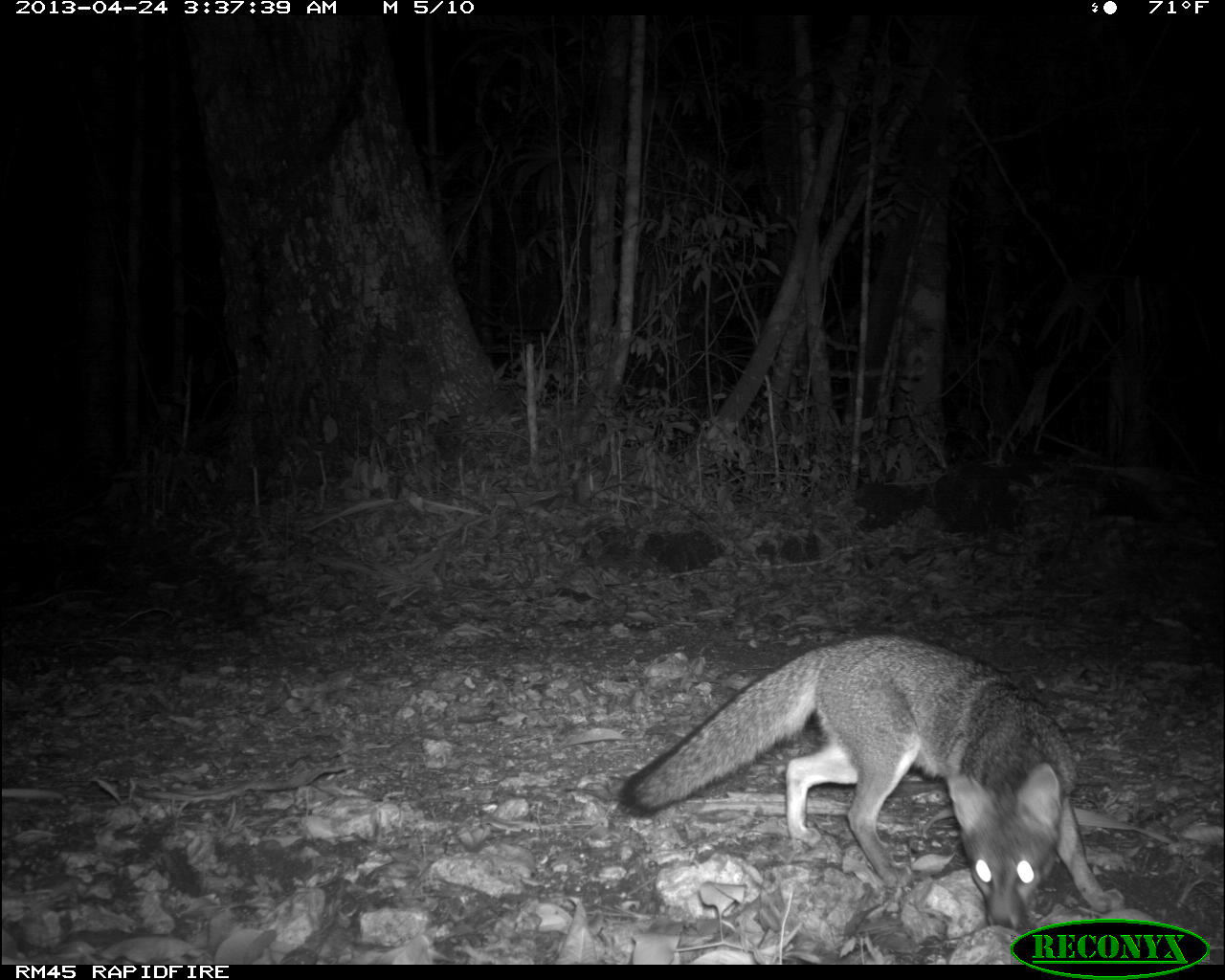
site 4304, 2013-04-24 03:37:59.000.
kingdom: Animalia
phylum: Chordata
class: Mammalia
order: Carnivora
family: Canidae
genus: Urocyon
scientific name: Urocyon cinereoargenteus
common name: gray fox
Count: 2.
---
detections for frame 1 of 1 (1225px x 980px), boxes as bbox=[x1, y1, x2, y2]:
urocyon cinereoargenteus: bbox=[615, 632, 1129, 932]